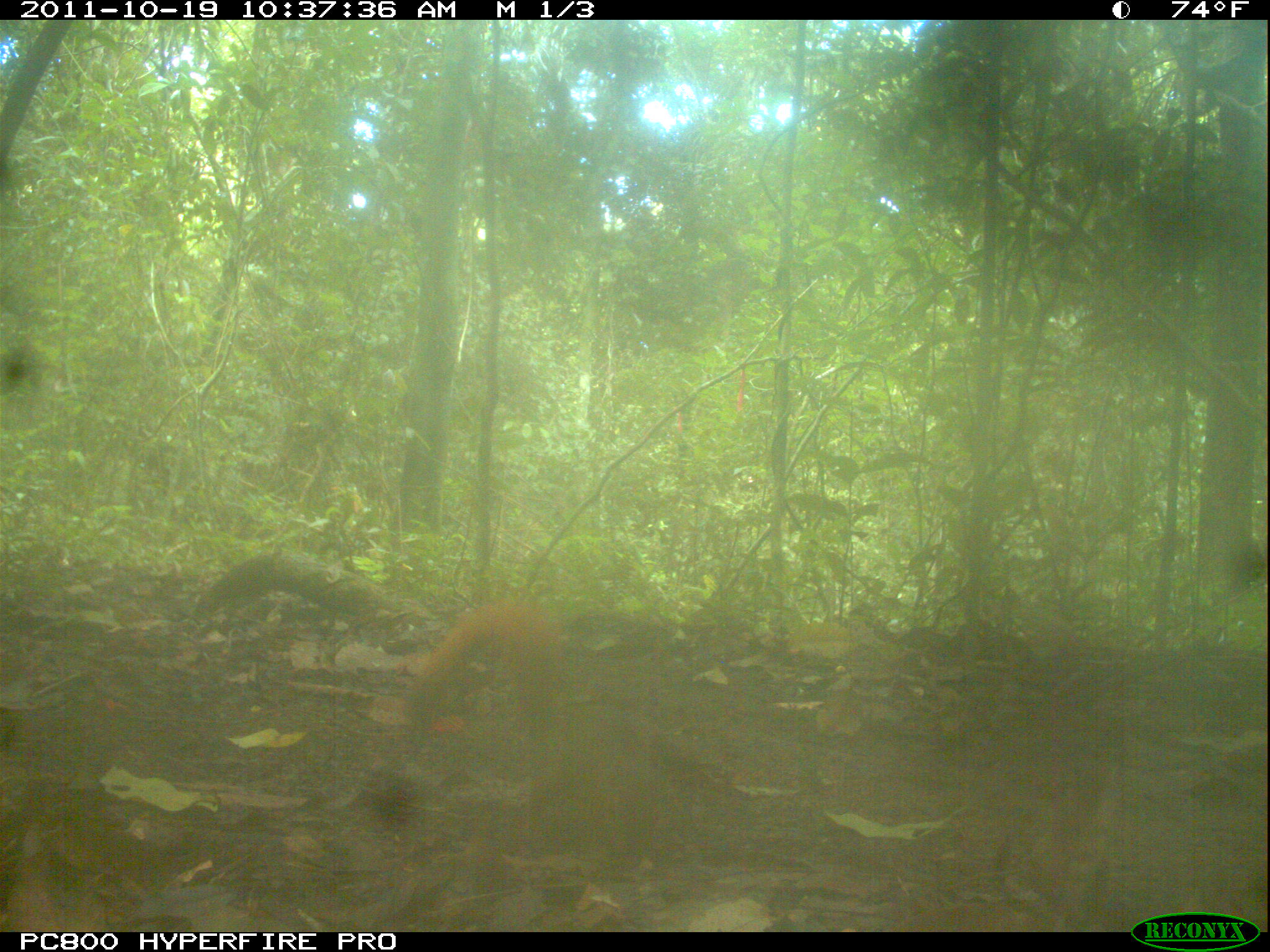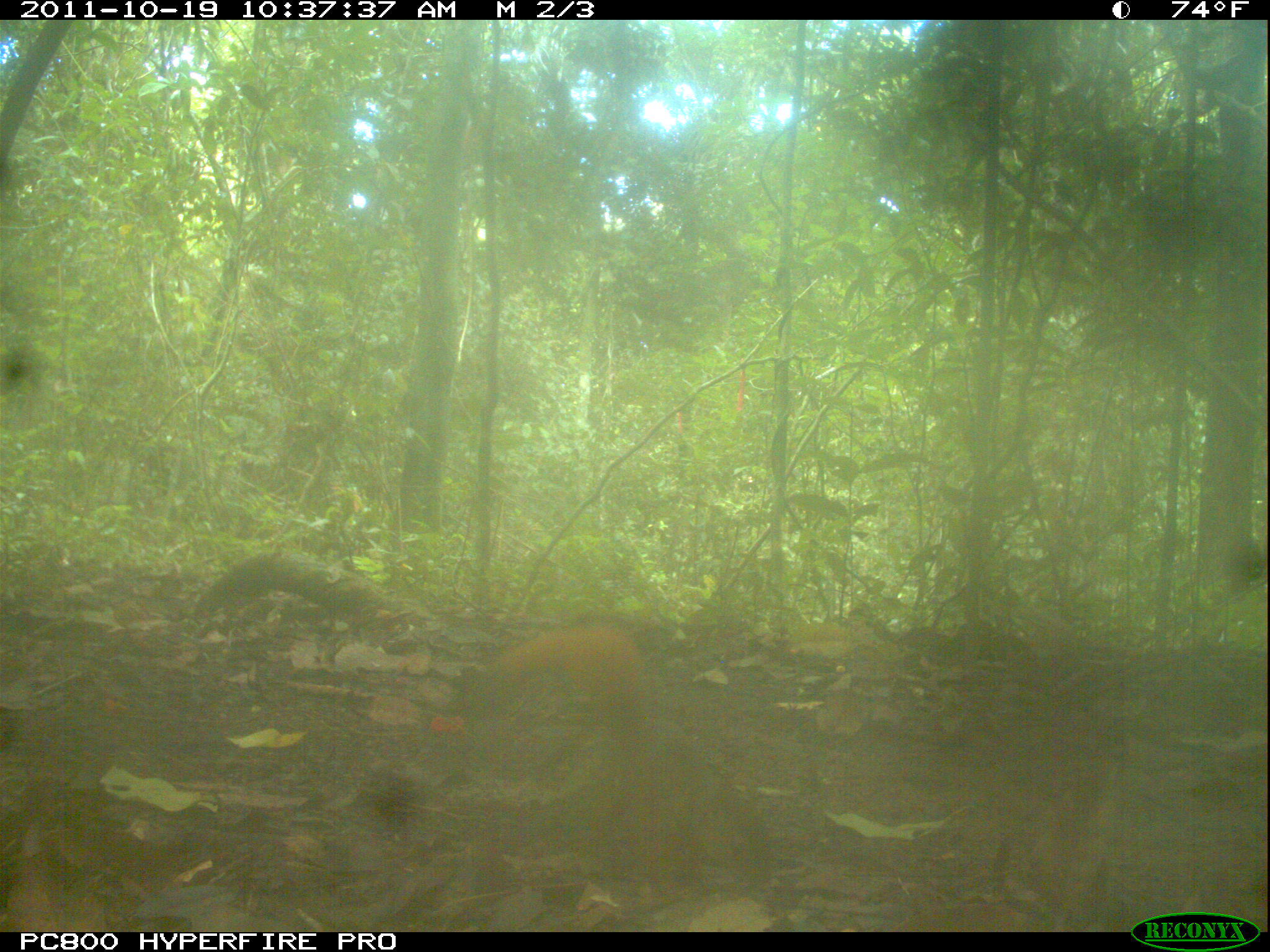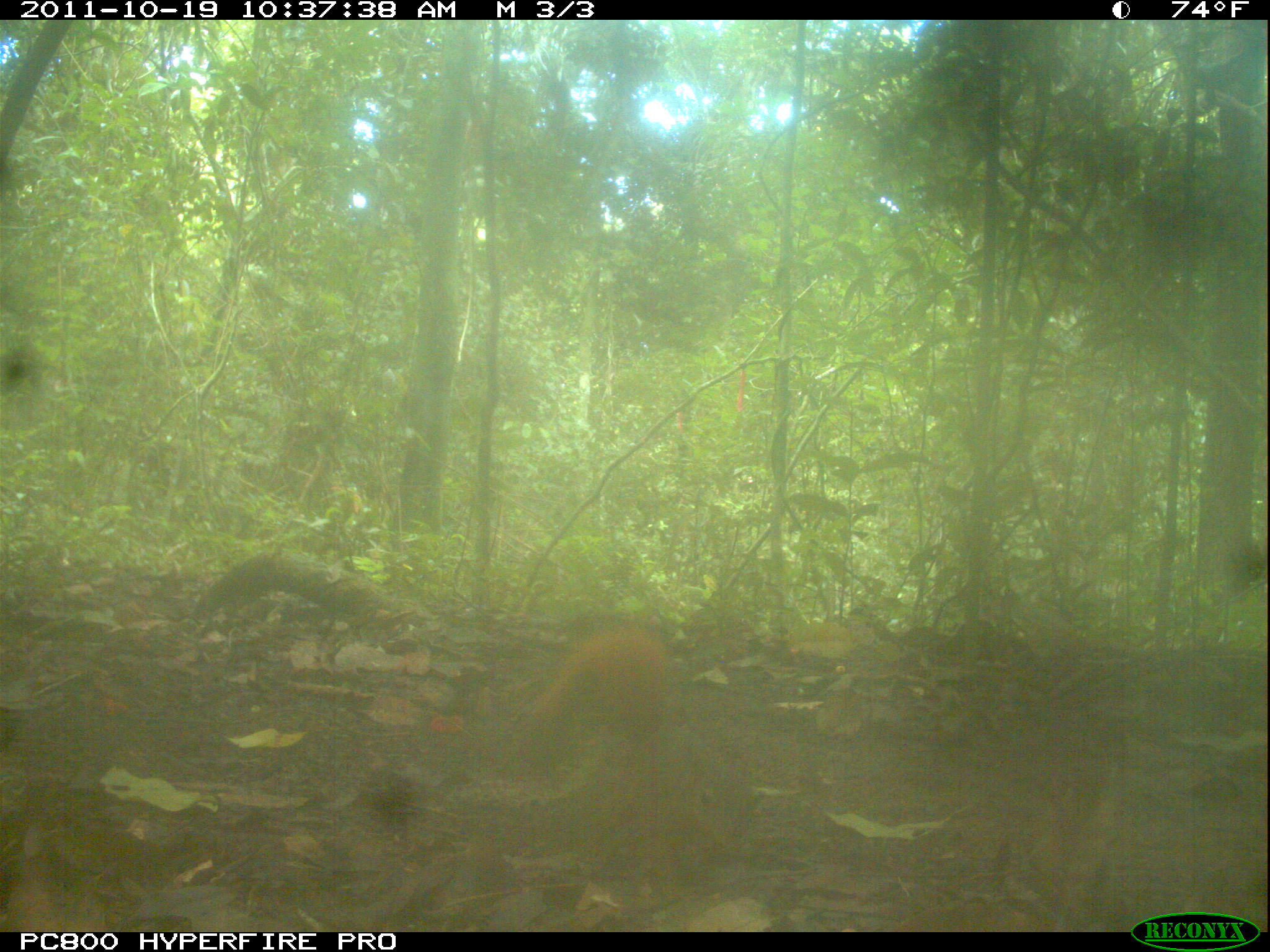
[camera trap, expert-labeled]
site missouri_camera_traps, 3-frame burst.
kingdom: Animalia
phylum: Chordata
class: Mammalia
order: Rodentia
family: Sciuridae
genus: Tamiasciurus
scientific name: Tamiasciurus hudsonicus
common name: red squirrel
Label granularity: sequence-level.